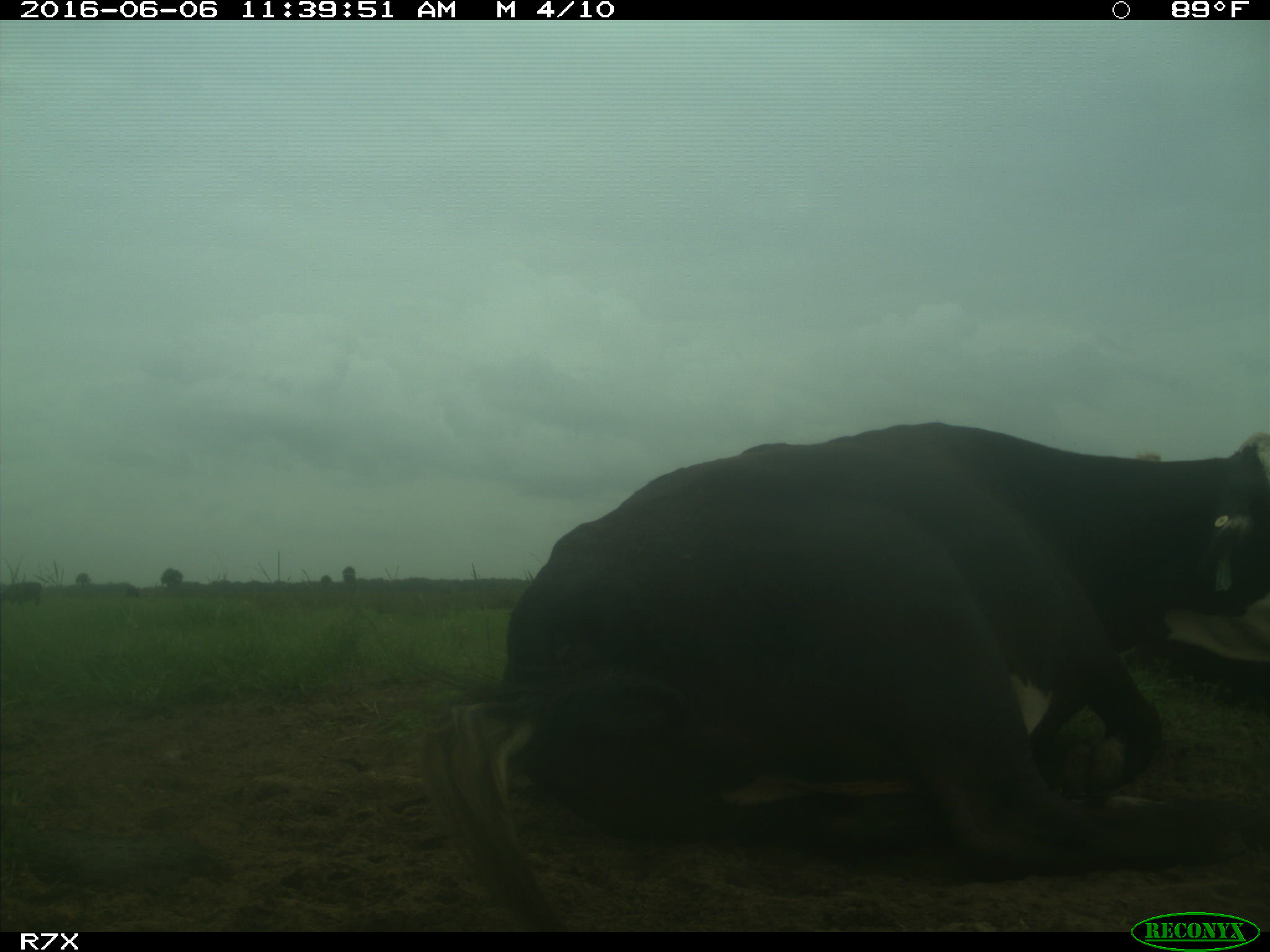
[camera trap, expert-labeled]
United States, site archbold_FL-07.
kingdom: Animalia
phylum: Chordata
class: Mammalia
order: Artiodactyla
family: Bovidae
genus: Bos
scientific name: Bos taurus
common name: domestic cow